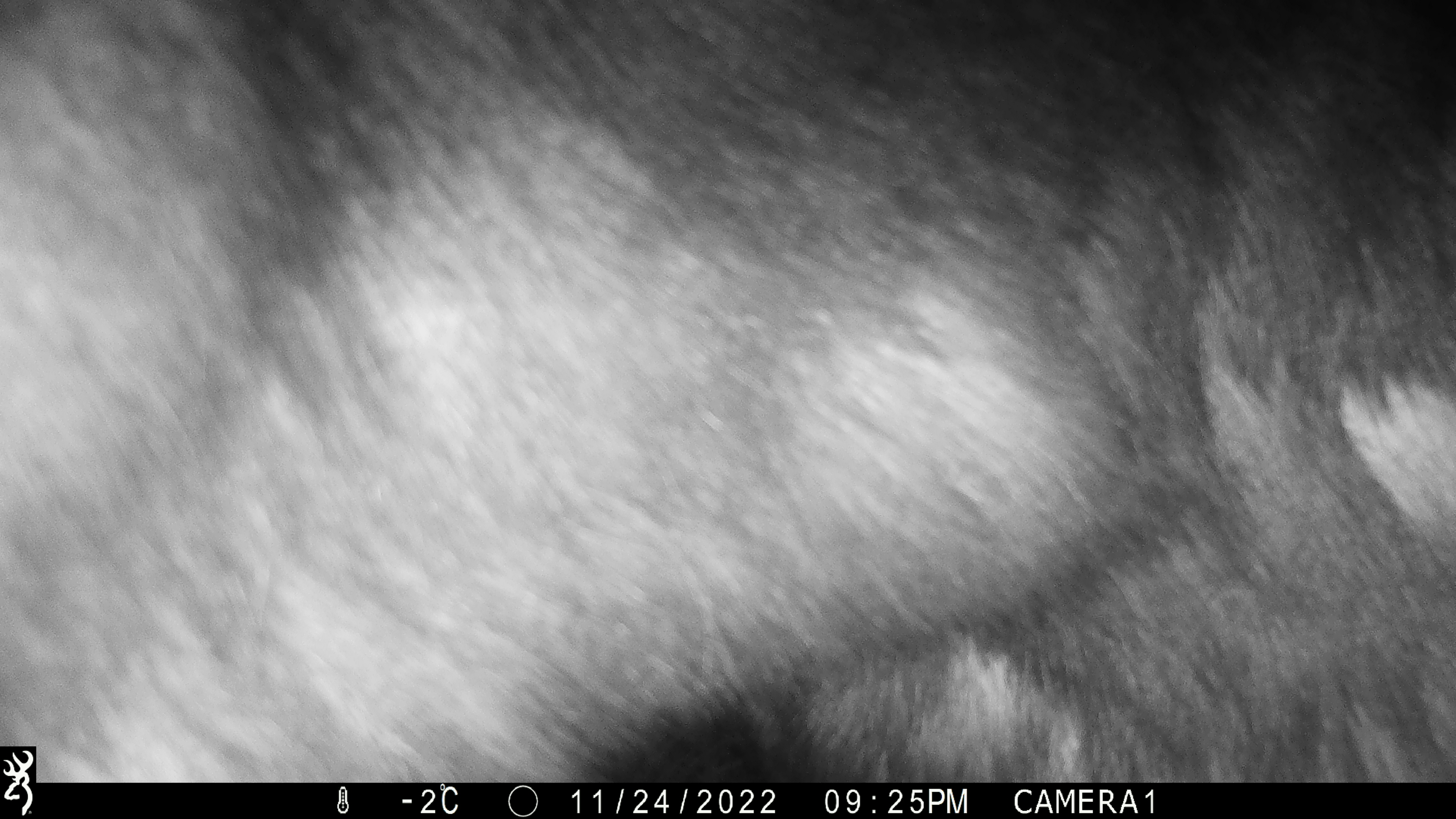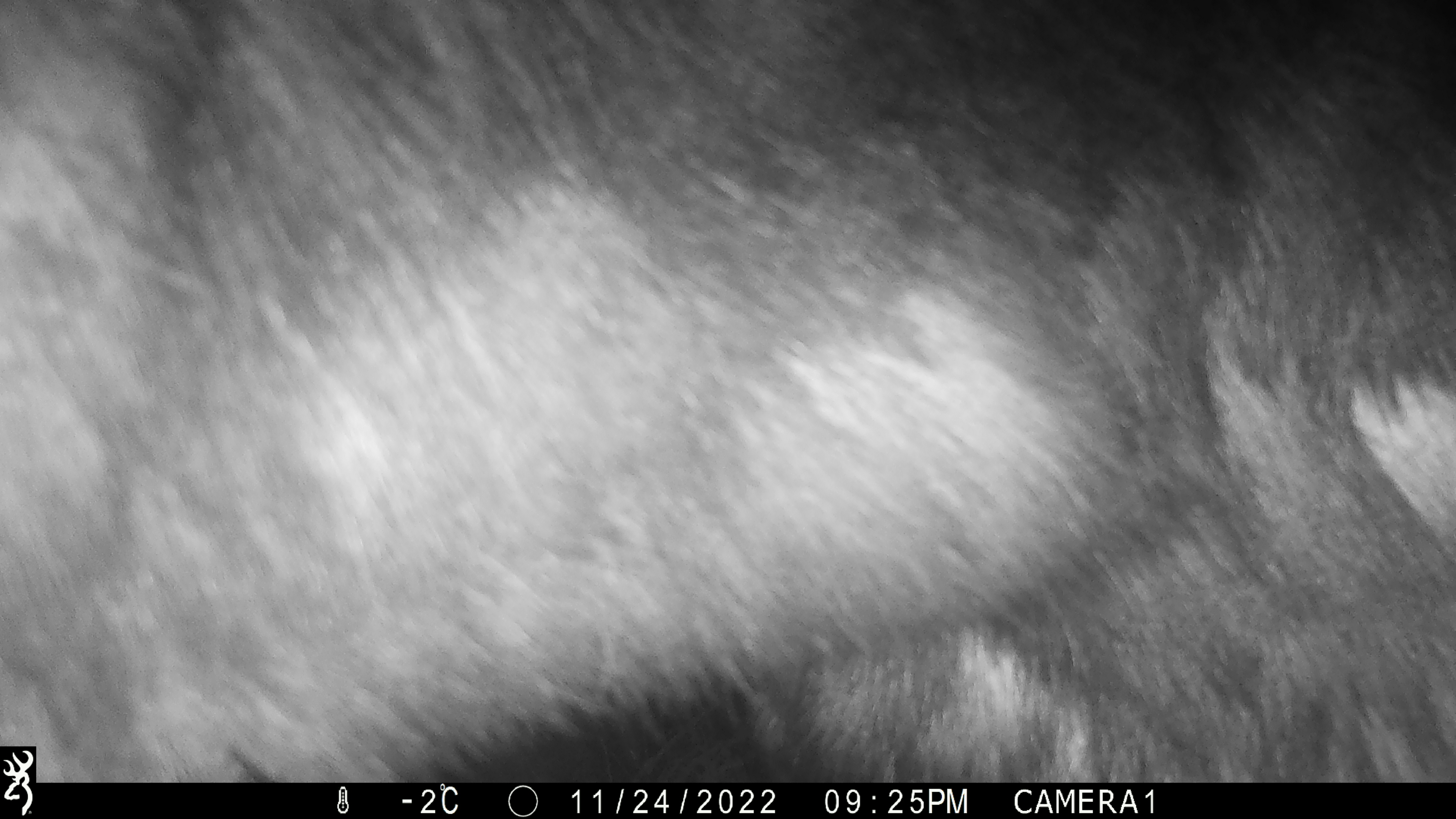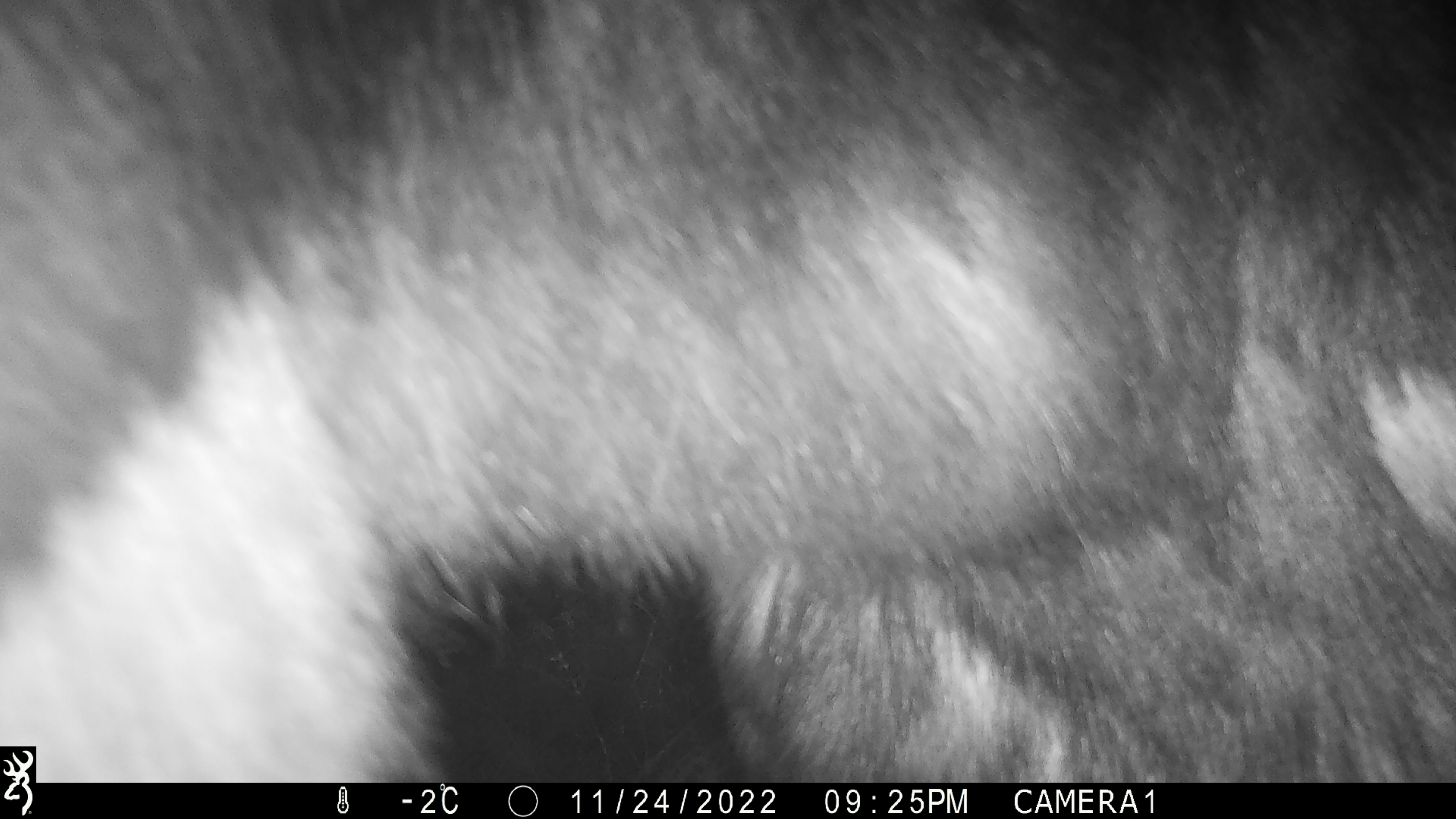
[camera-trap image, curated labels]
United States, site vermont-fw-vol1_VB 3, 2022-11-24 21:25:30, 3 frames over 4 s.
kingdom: Animalia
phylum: Chordata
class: Mammalia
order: Artiodactyla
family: Cervidae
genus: Alces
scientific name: Alces alces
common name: moose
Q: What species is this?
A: Moose (Alces alces).